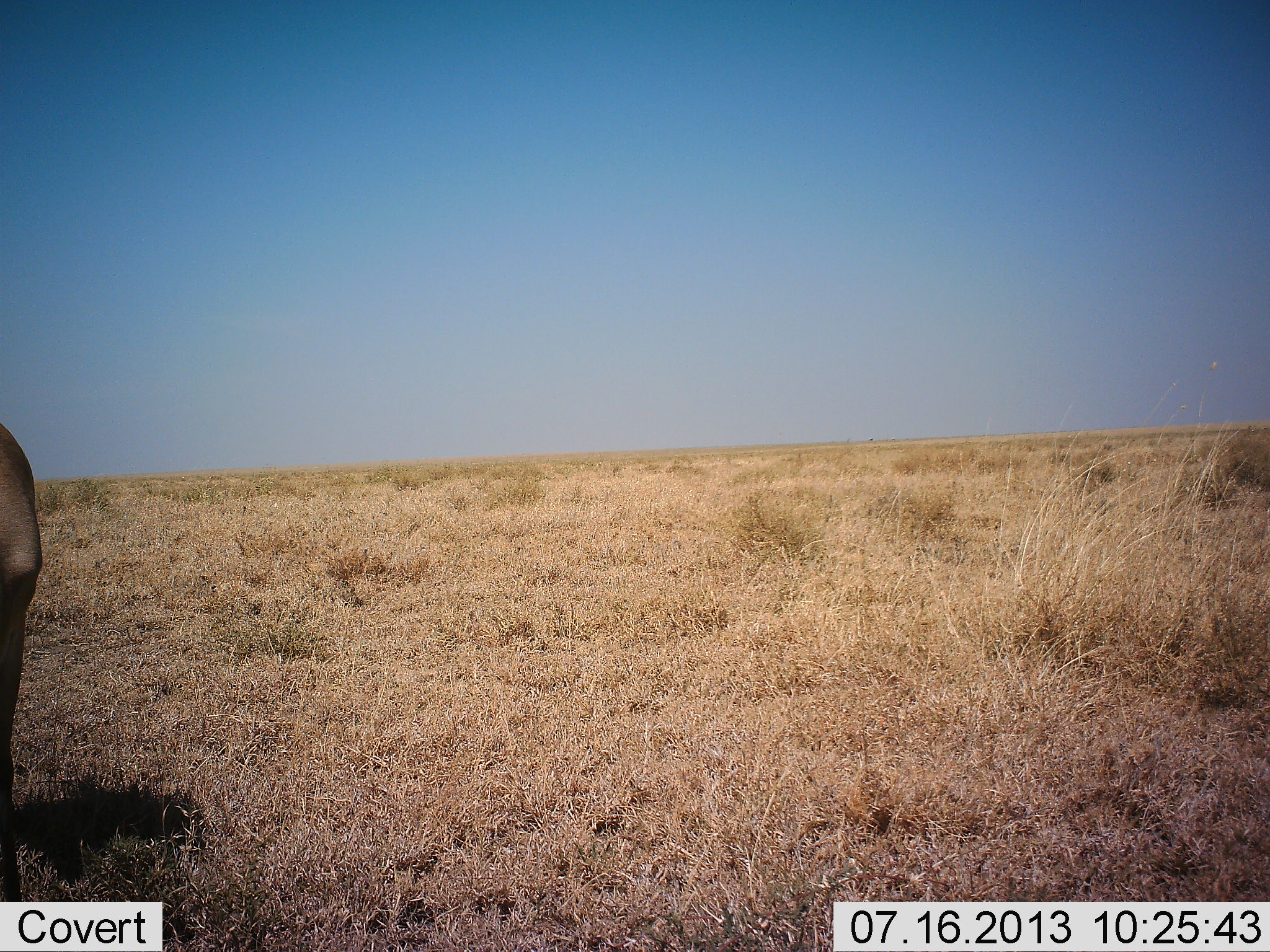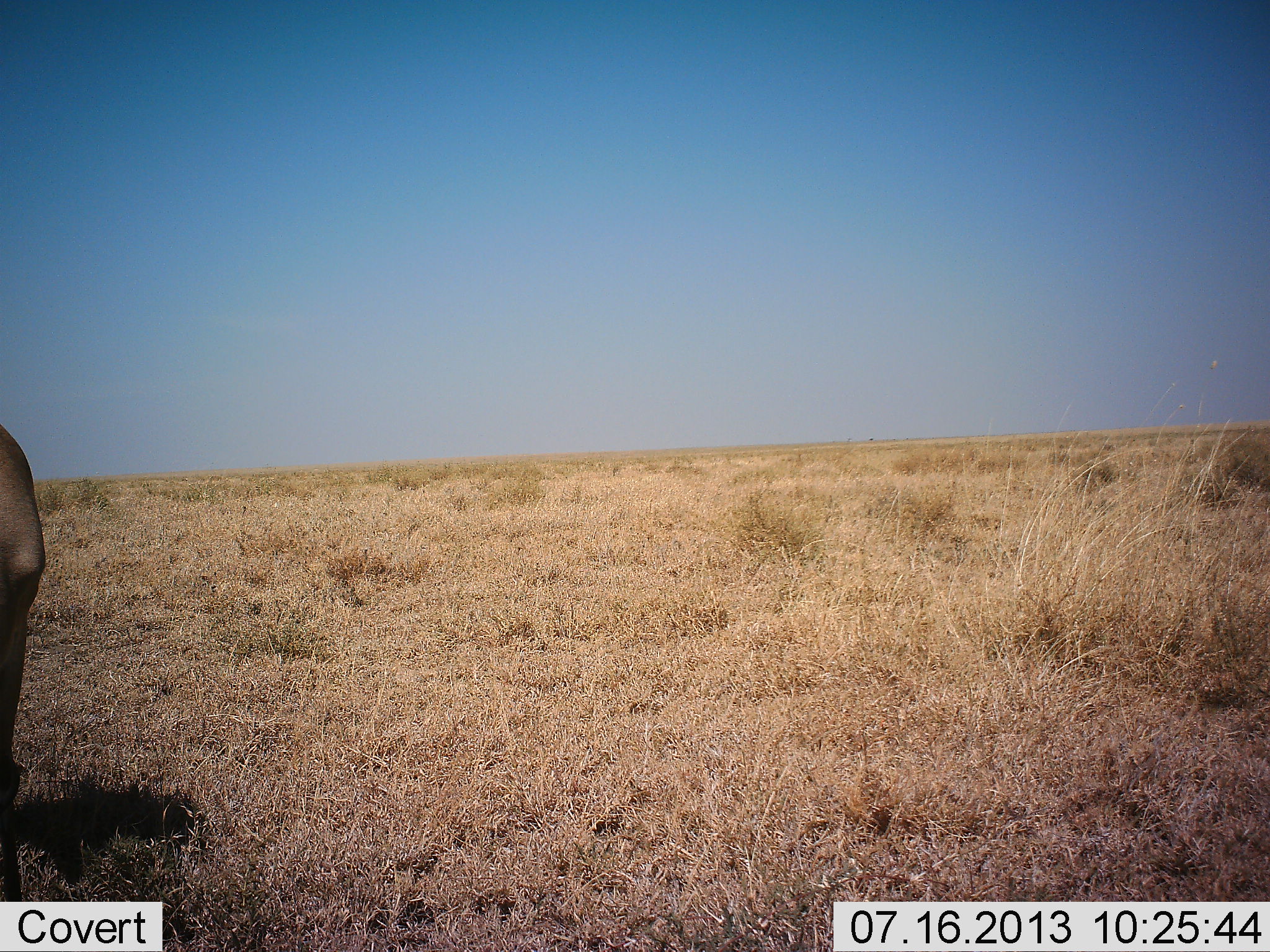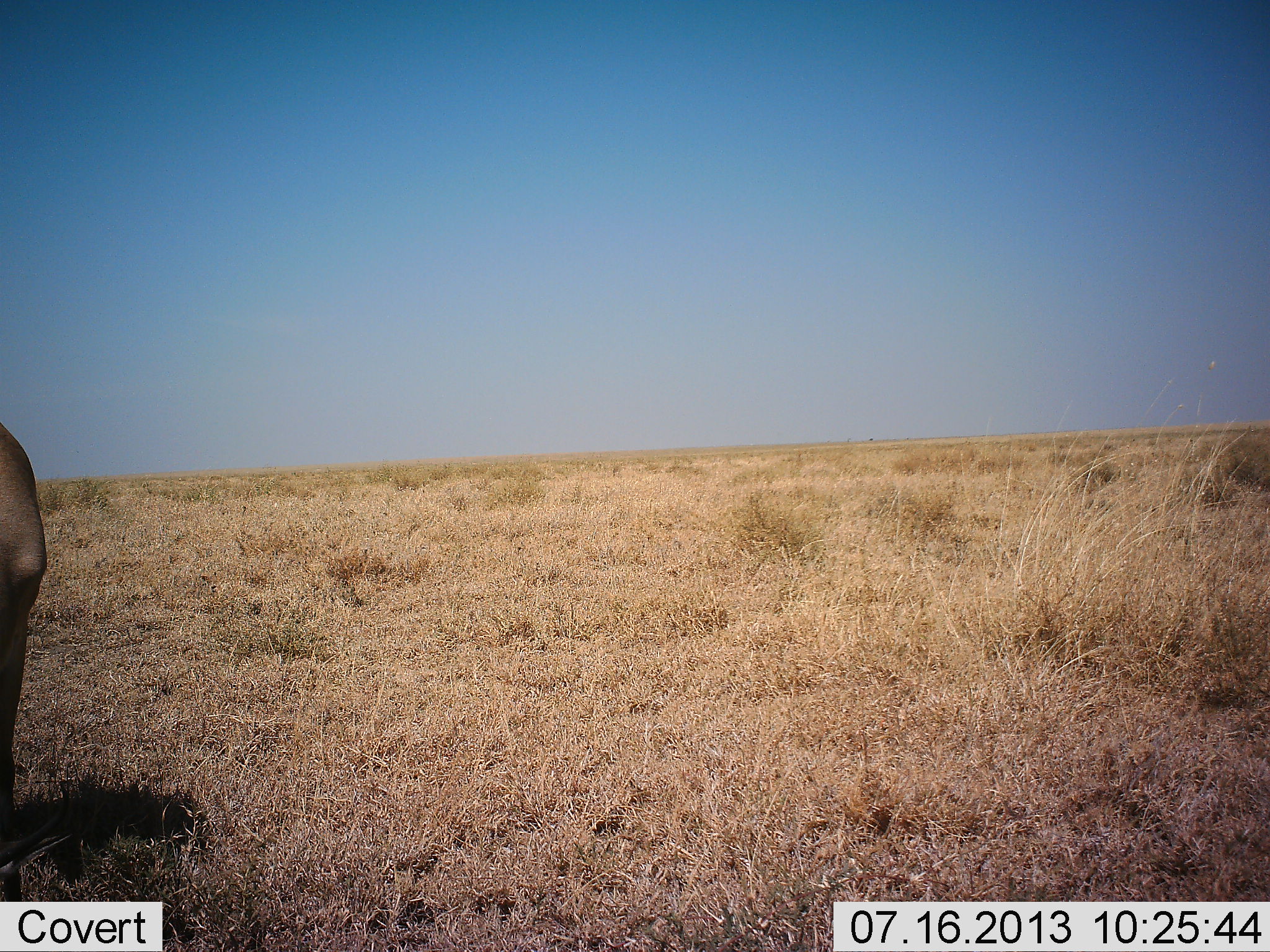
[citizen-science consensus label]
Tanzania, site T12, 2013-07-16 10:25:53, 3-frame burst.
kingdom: Animalia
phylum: Chordata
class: Mammalia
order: Artiodactyla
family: Bovidae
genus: Eudorcas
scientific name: Eudorcas thomsonii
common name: thomson's gazelle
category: gazellethomsons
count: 1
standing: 100%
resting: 0%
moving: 0%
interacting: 0%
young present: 0%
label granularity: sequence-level